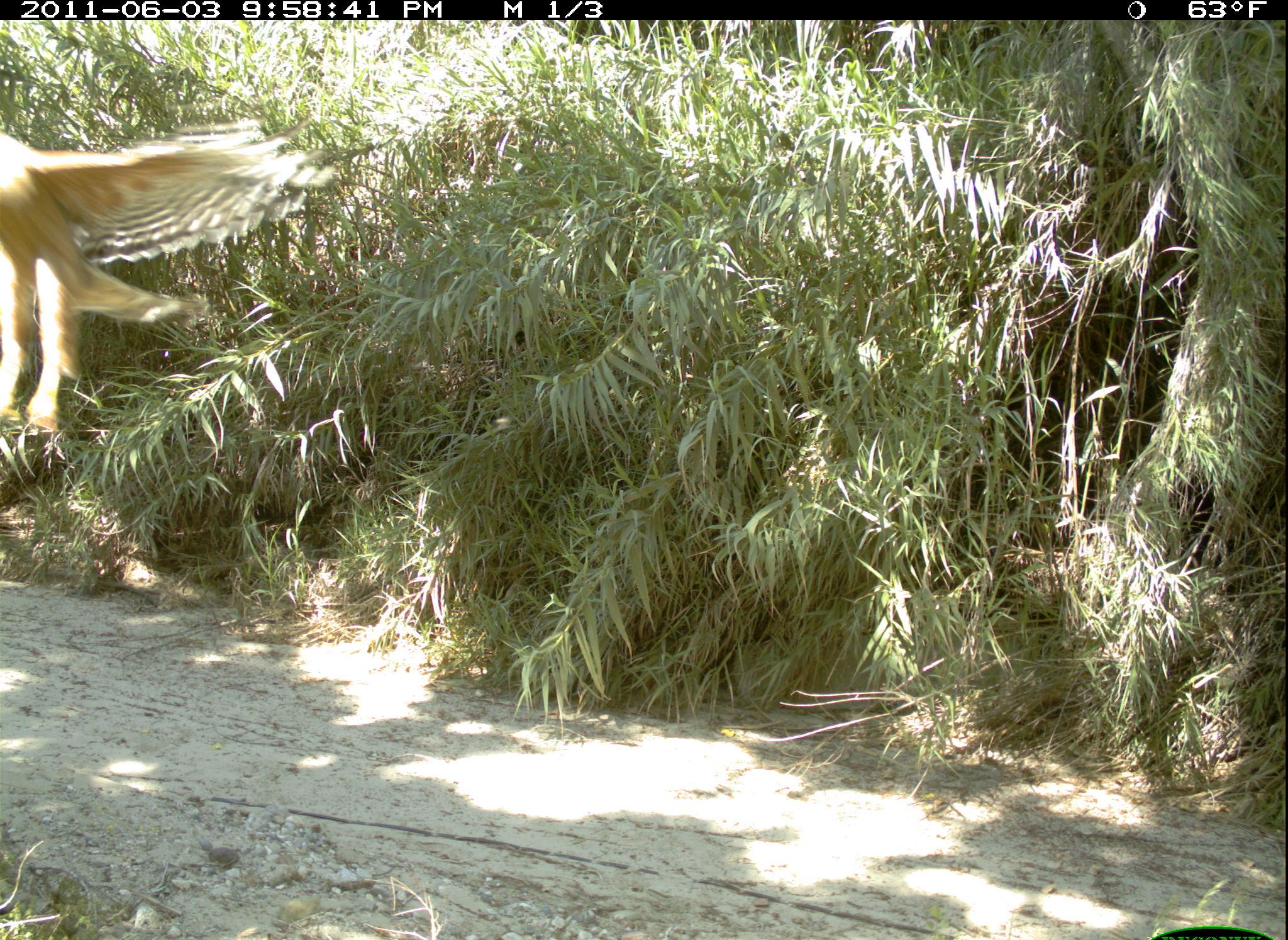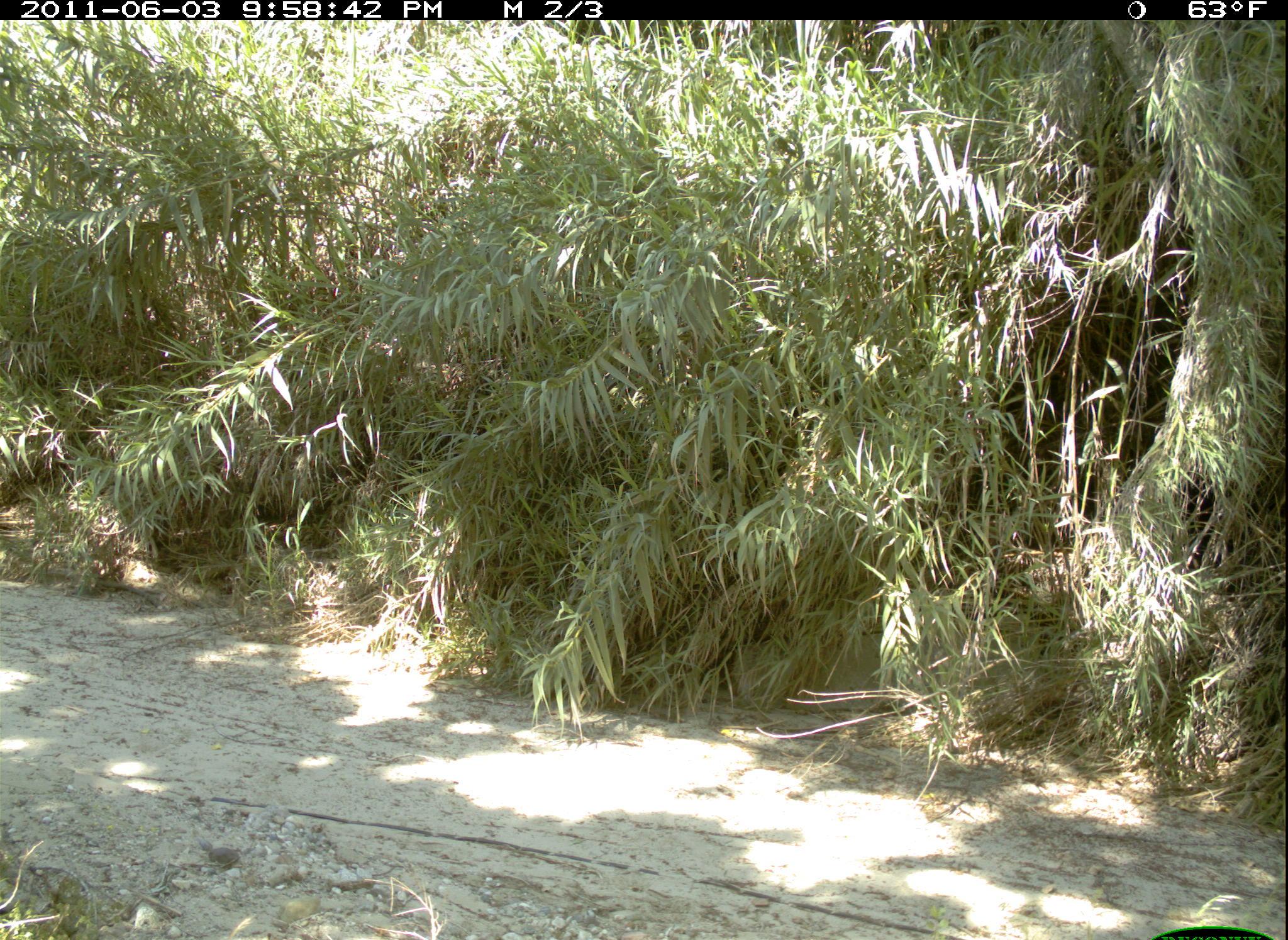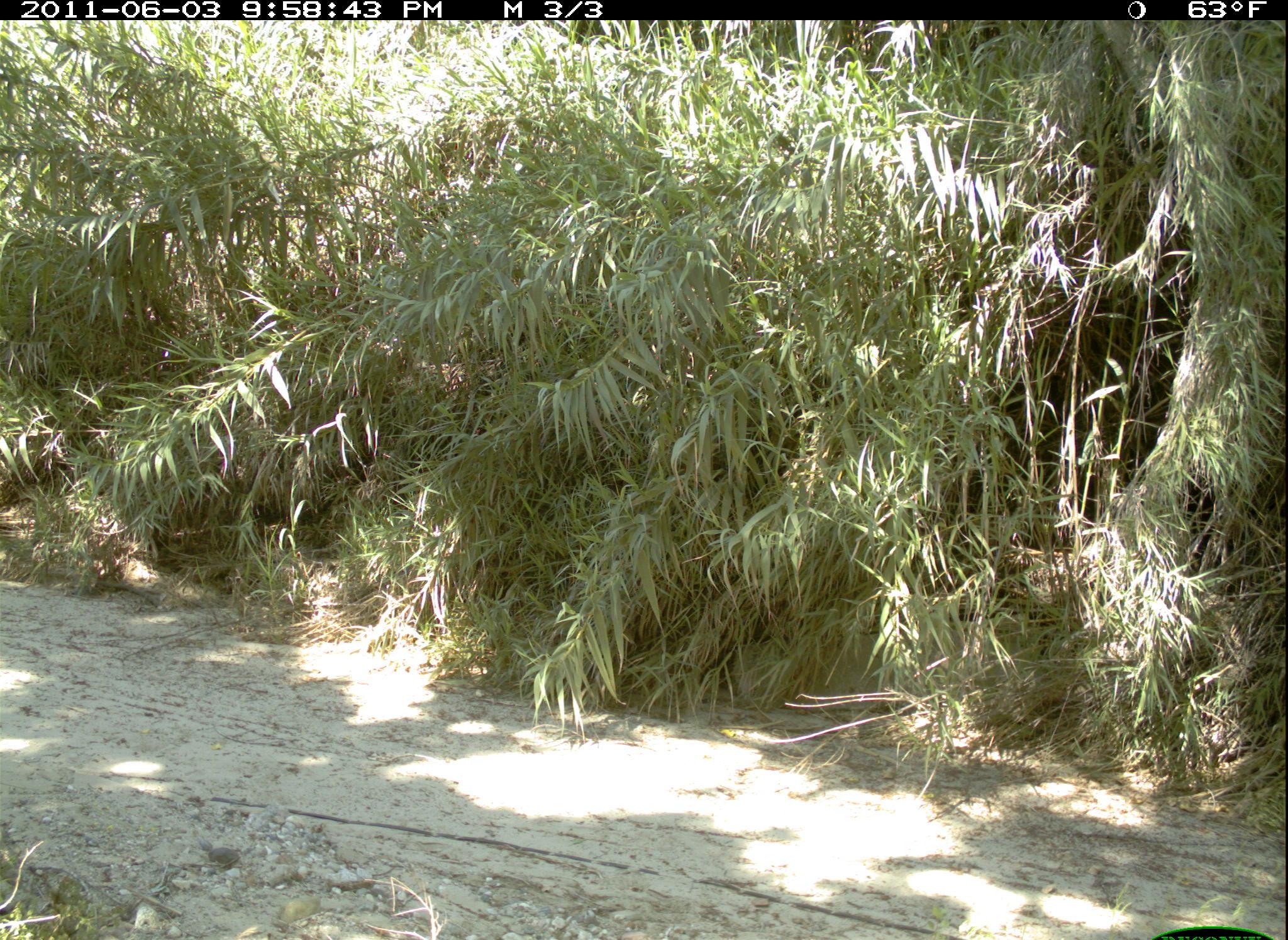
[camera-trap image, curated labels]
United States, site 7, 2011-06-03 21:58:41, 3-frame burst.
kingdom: Animalia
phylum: Chordata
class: Aves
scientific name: Aves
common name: bird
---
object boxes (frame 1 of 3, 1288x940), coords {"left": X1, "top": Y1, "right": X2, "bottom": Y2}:
bird: {"left": 0, "top": 103, "right": 342, "bottom": 453}